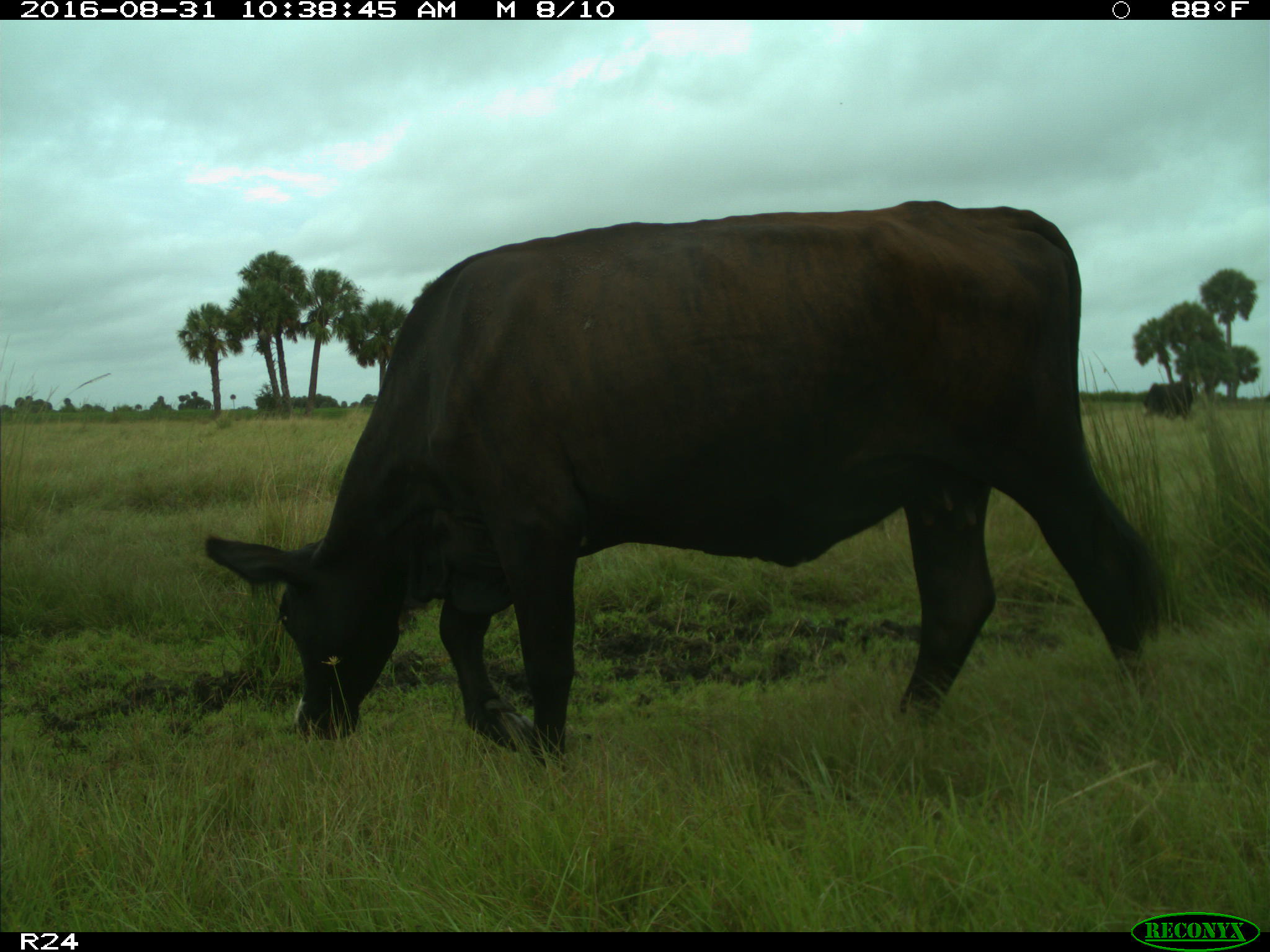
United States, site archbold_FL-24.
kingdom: Animalia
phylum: Chordata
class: Mammalia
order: Artiodactyla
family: Bovidae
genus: Bos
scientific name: Bos taurus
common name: domestic cow